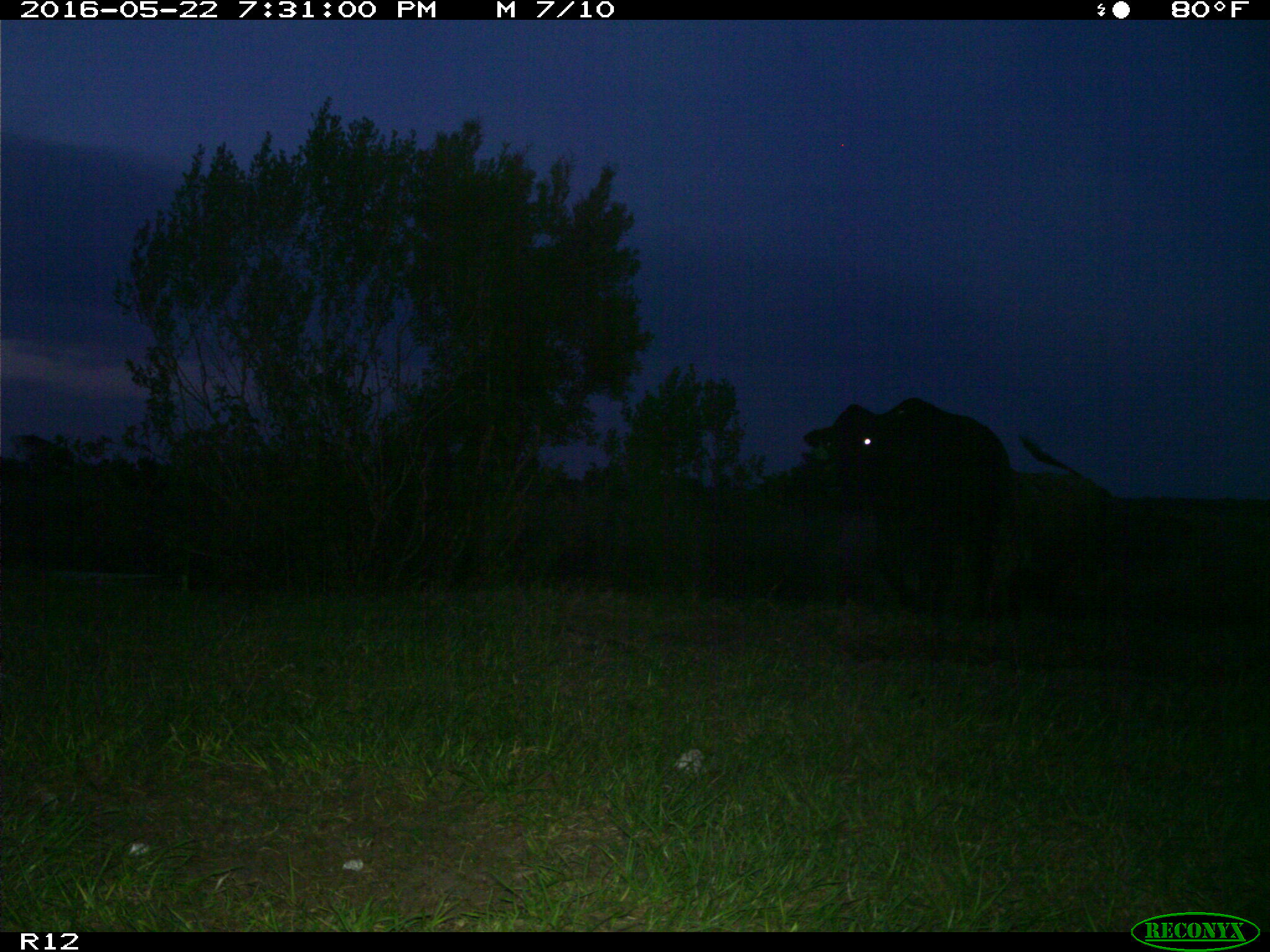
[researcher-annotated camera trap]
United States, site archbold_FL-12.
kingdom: Animalia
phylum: Chordata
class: Mammalia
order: Artiodactyla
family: Bovidae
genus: Bos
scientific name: Bos taurus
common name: domestic cow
Bos taurus (domestic cow).